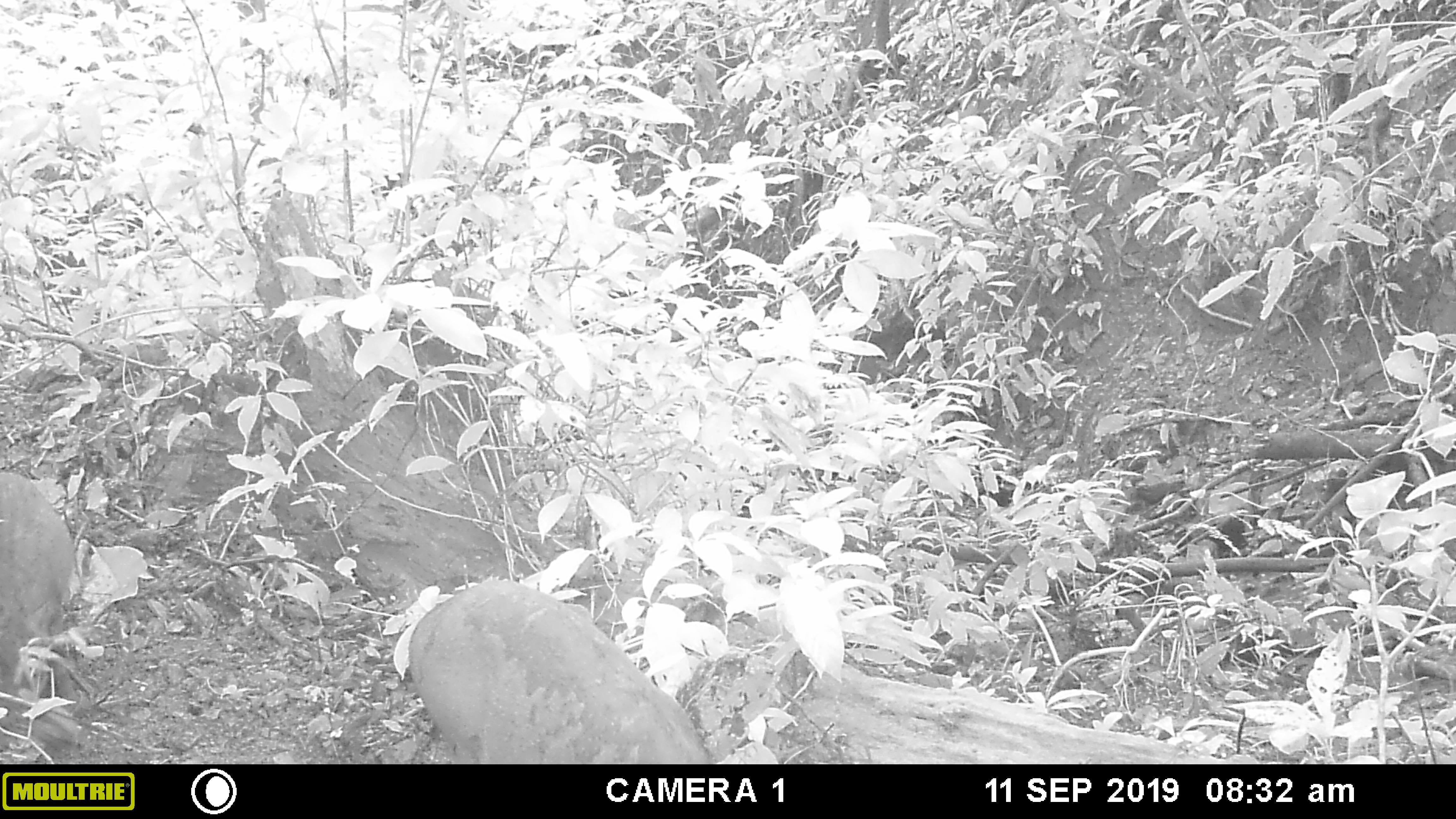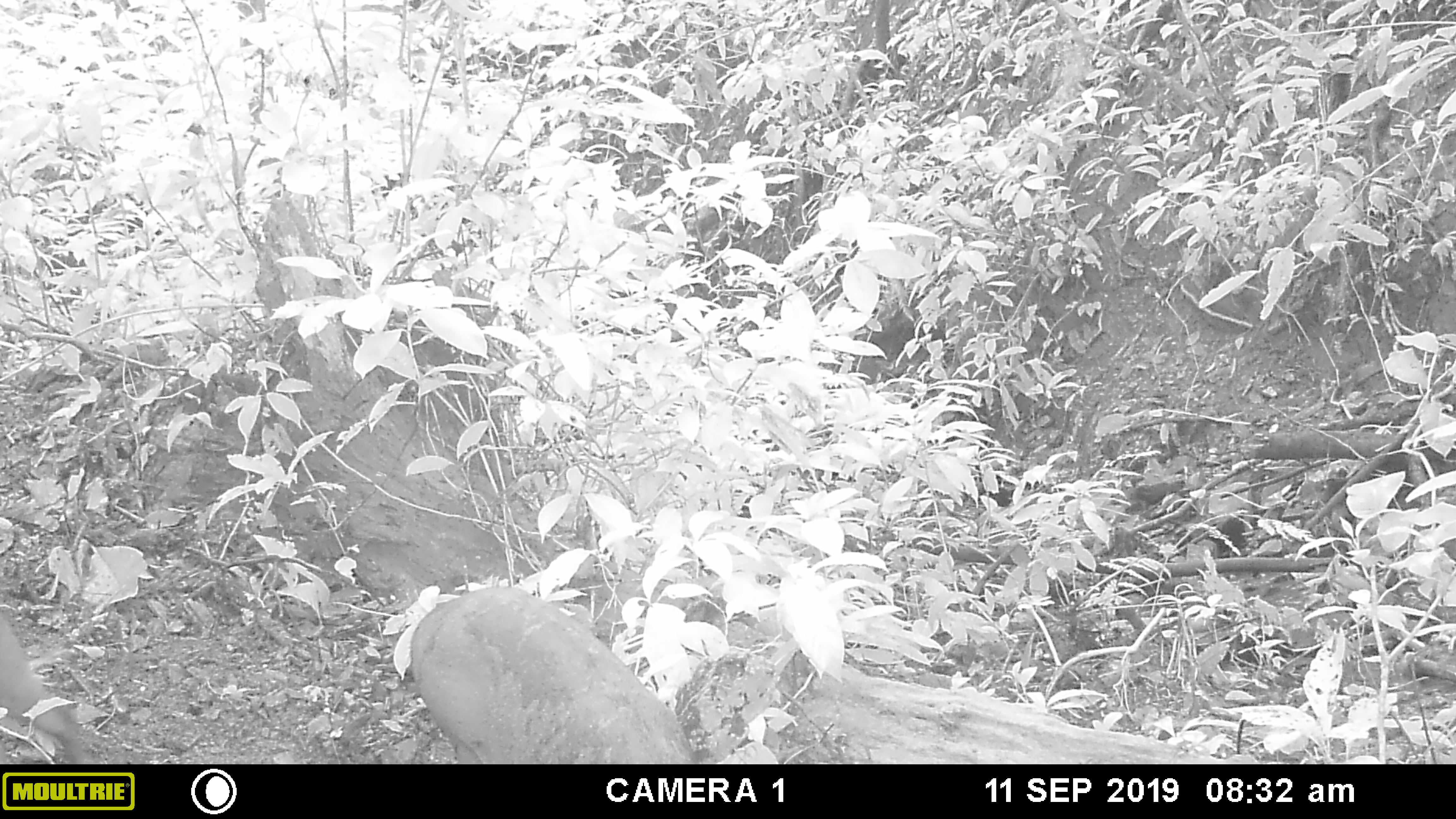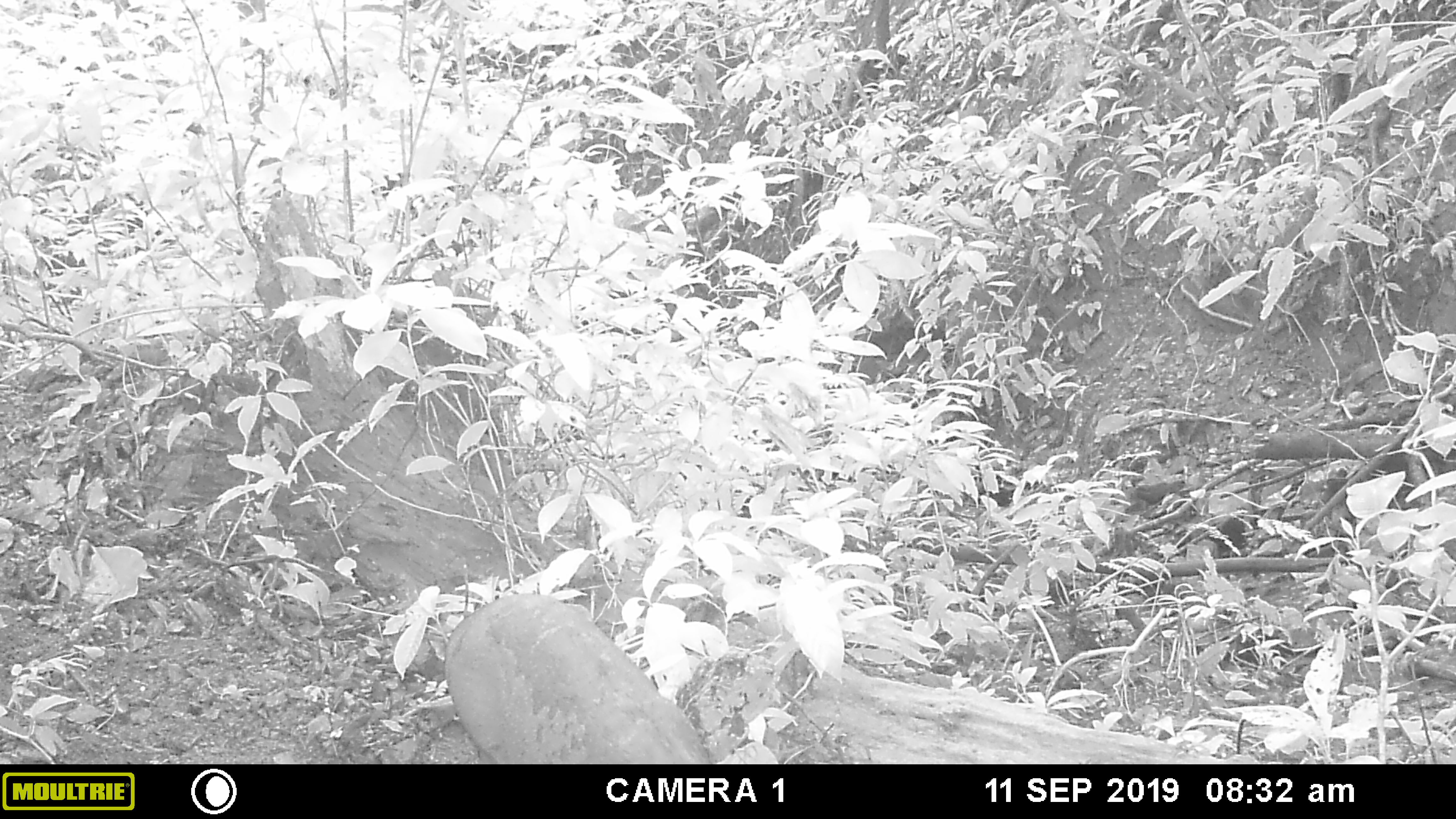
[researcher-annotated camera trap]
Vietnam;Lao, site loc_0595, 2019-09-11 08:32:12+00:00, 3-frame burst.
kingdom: Animalia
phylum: Chordata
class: Mammalia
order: Artiodactyla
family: Suidae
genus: Sus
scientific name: Sus scrofa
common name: eurasian wild pig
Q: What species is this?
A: Eurasian wild pig (Sus scrofa).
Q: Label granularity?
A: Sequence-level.